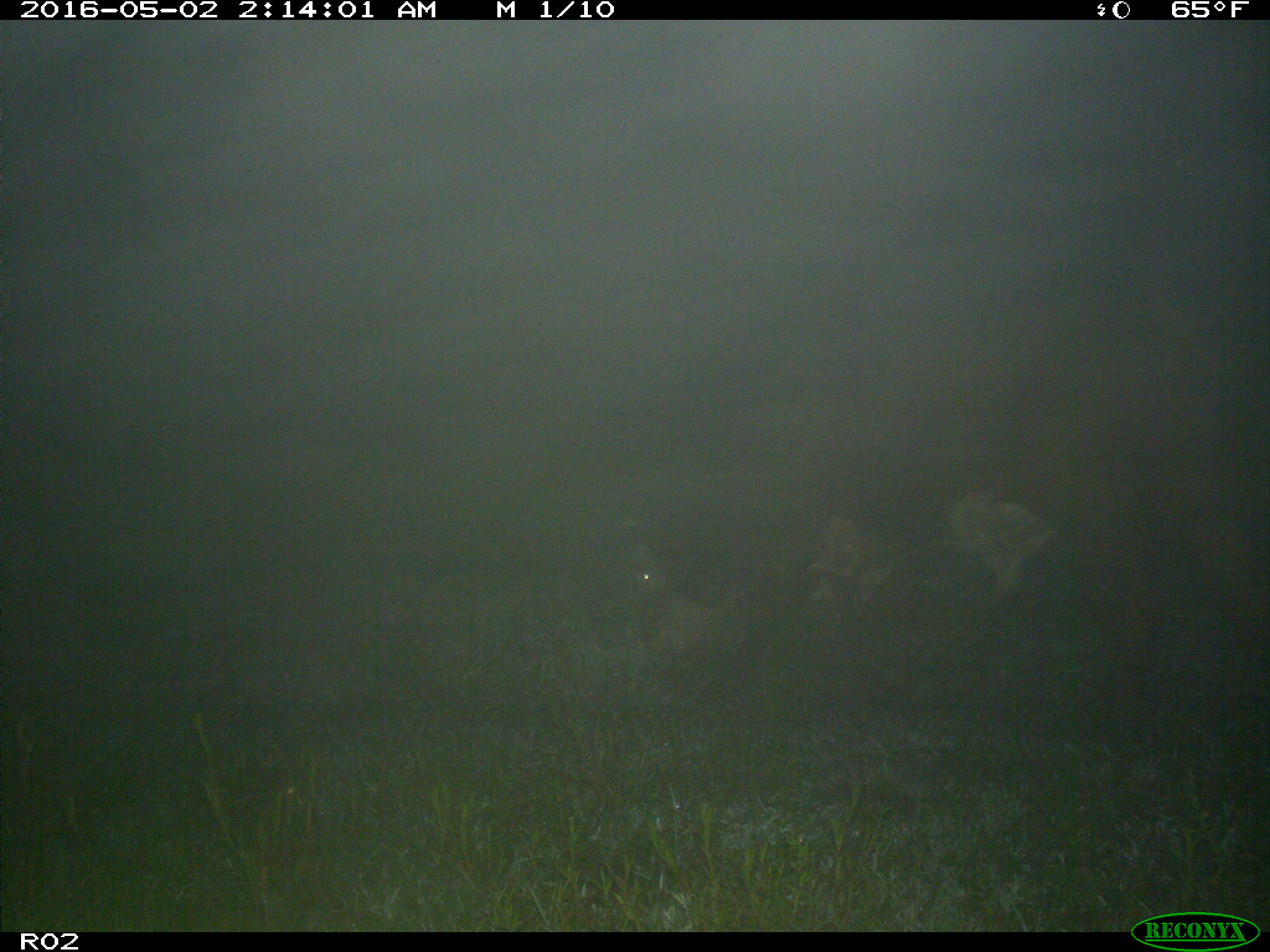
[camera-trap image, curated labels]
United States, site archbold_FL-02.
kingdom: Animalia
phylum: Chordata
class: Mammalia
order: Artiodactyla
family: Bovidae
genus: Bos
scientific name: Bos taurus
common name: domestic cow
Bos taurus (domestic cow).